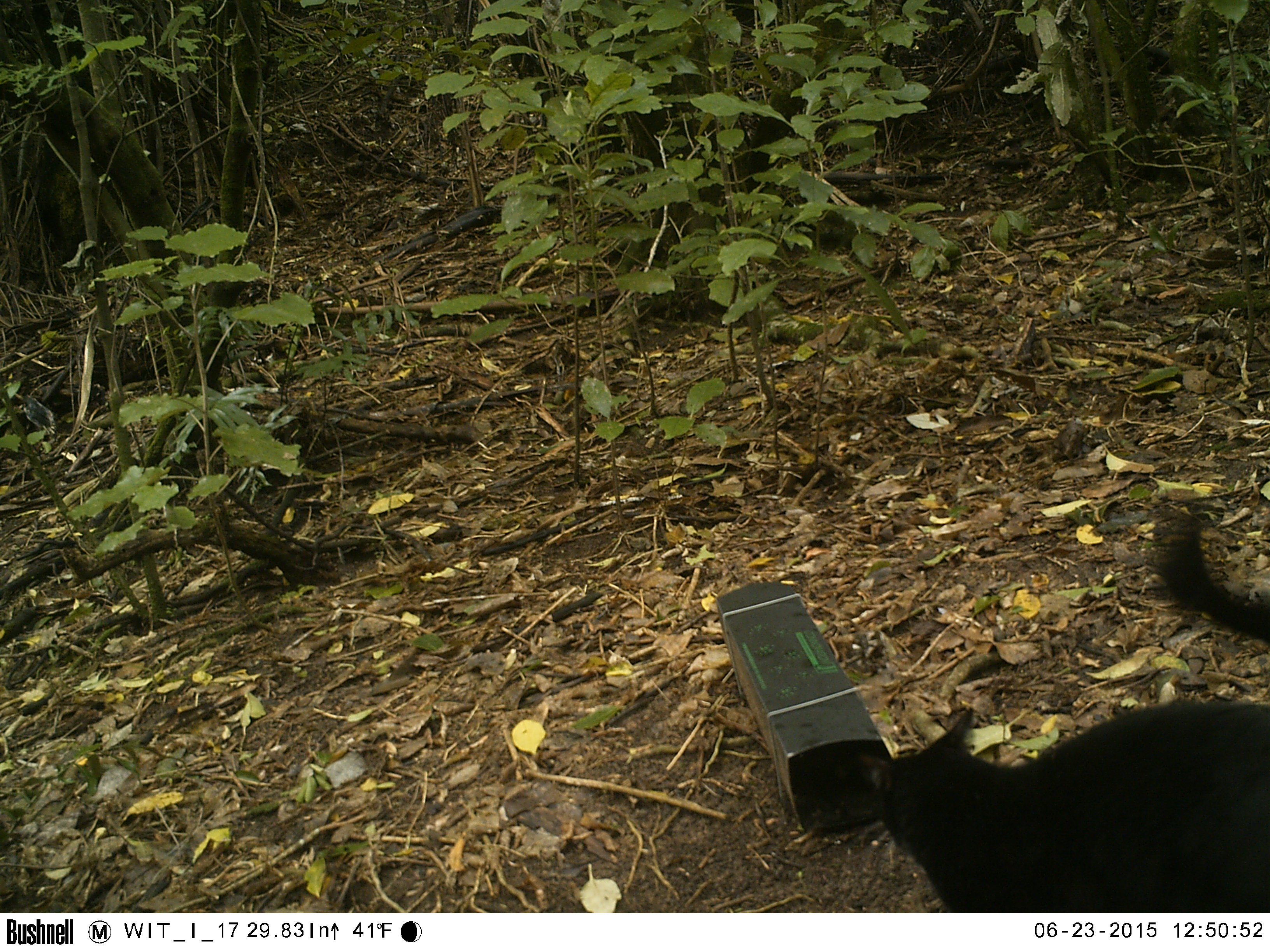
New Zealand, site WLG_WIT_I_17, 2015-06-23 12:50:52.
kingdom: Animalia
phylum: Chordata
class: Mammalia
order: Carnivora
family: Felidae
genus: Felis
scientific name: Felis catus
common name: domestic cat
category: cat